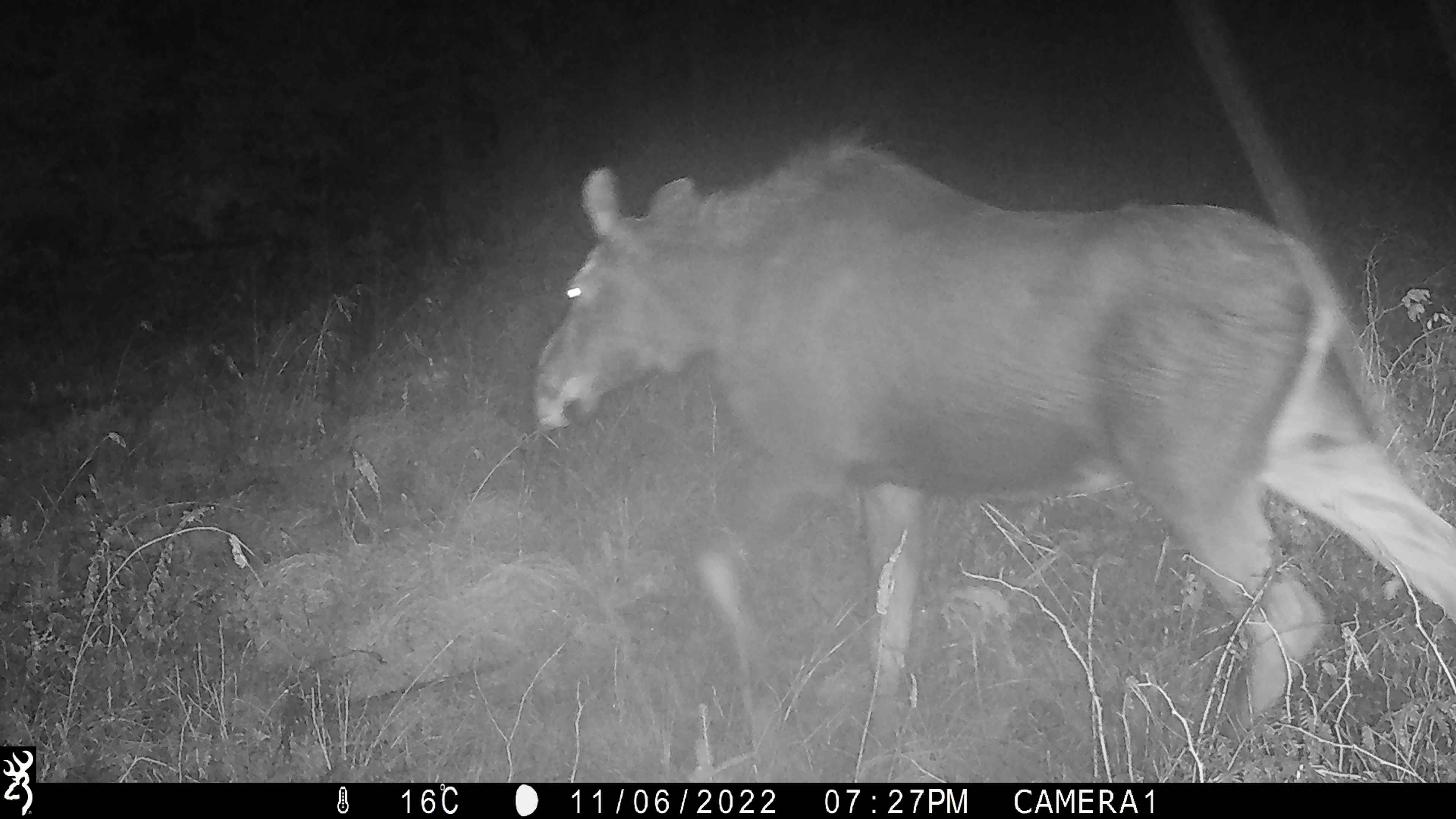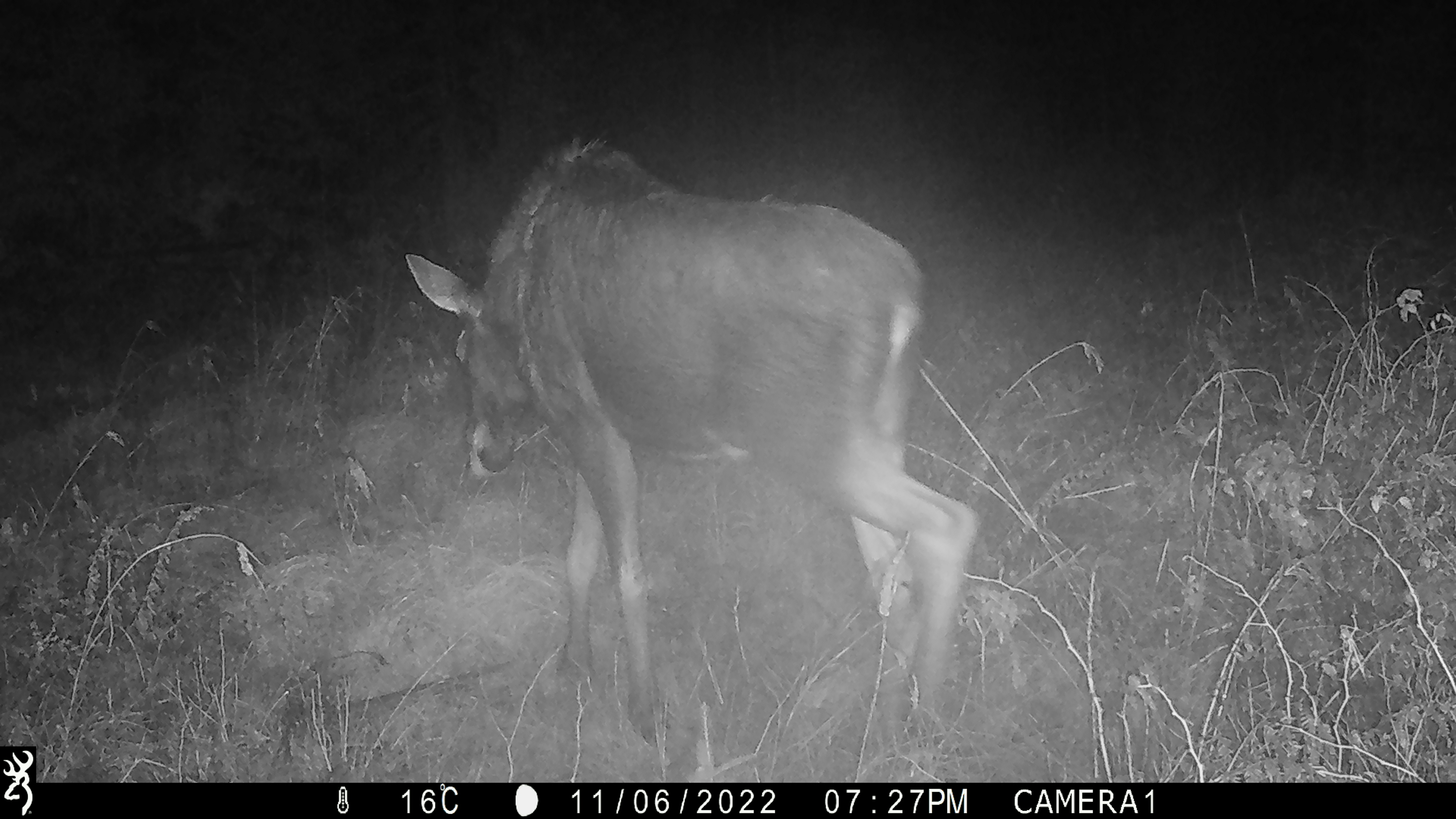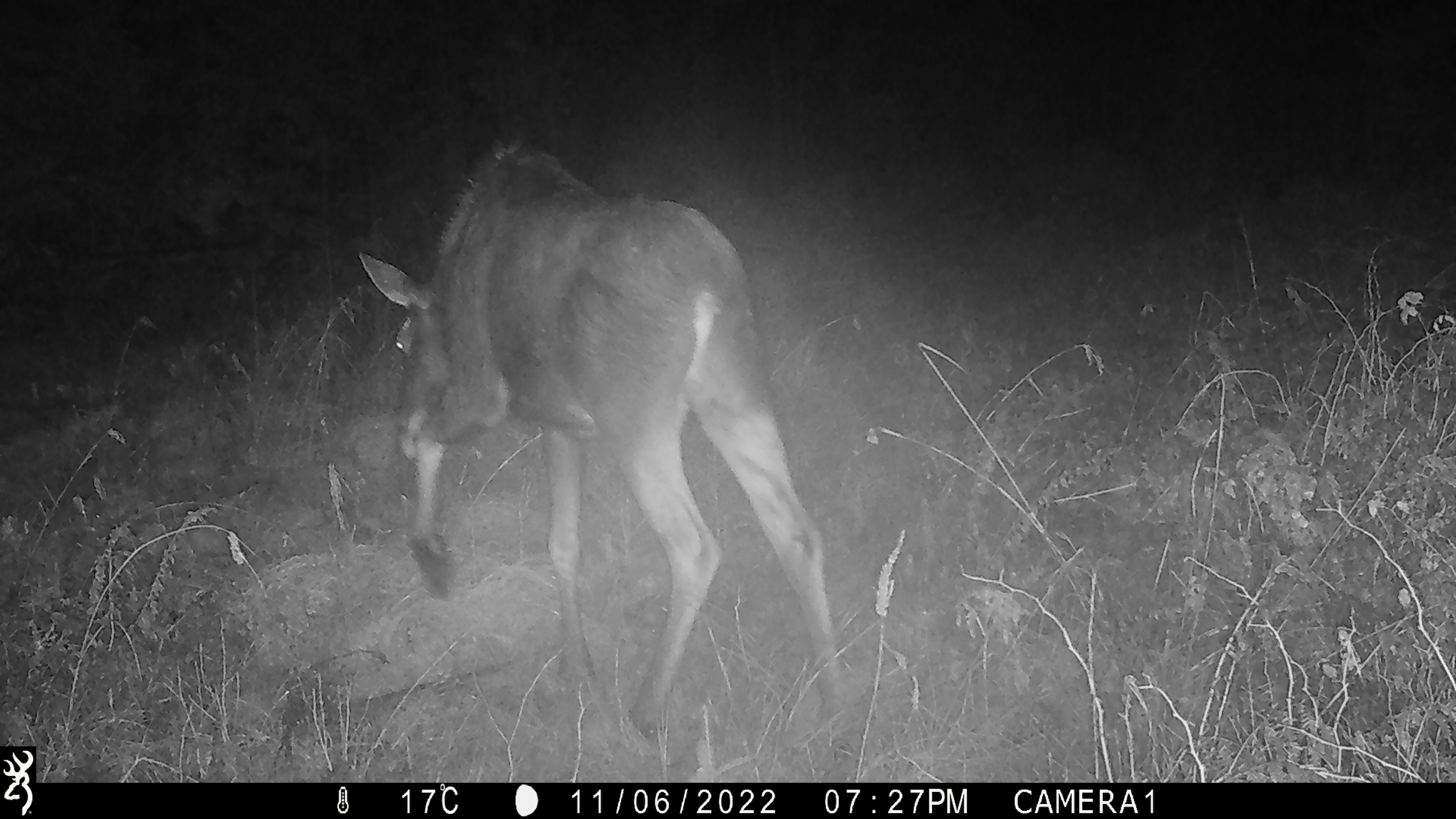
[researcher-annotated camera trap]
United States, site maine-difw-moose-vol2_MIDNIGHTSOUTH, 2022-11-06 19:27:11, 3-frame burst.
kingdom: Animalia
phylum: Chordata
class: Mammalia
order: Artiodactyla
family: Cervidae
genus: Alces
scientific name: Alces alces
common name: moose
Moose (Alces alces).